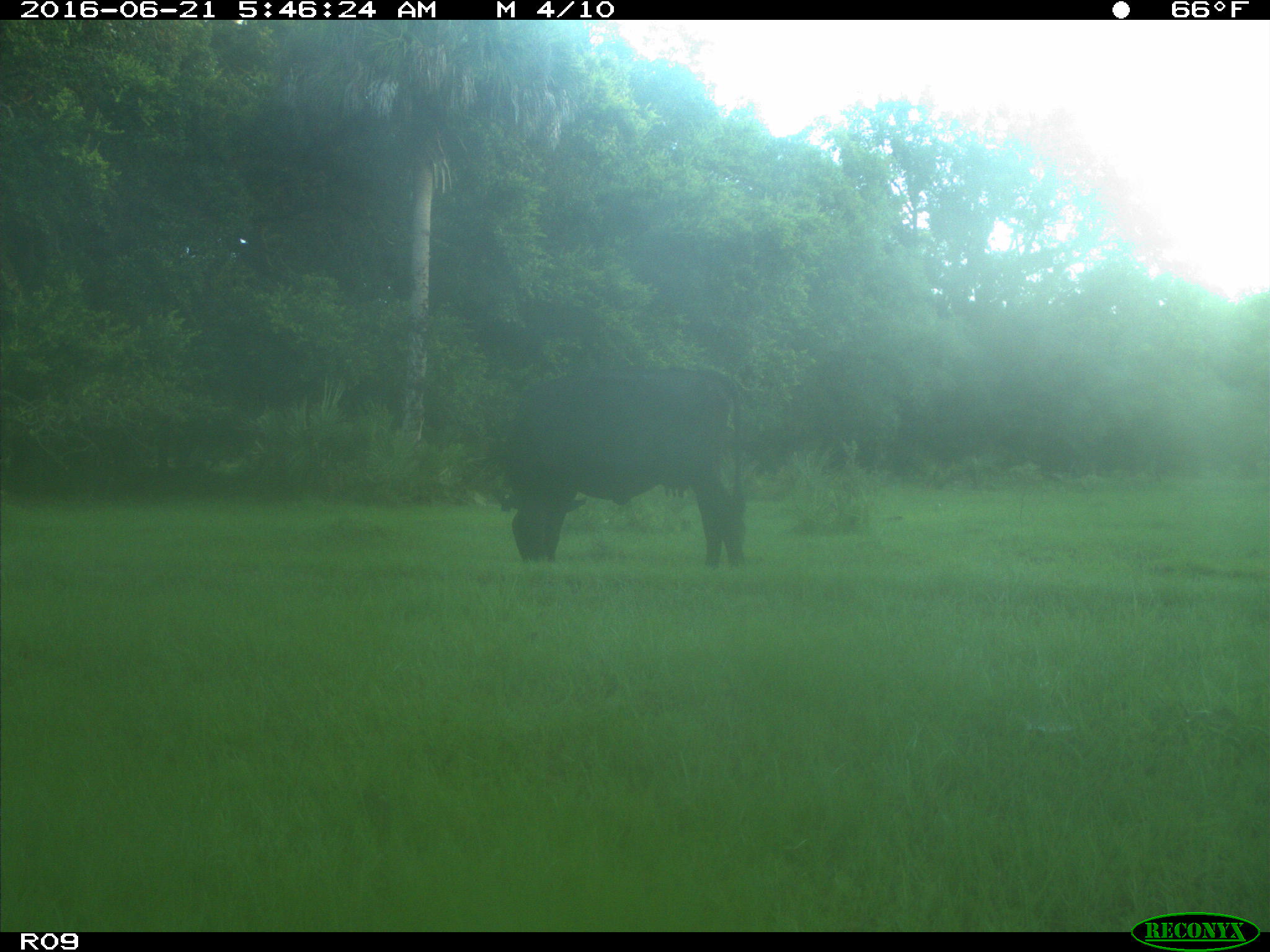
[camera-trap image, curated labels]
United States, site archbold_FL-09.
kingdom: Animalia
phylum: Chordata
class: Mammalia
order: Artiodactyla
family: Bovidae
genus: Bos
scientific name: Bos taurus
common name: domestic cow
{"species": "Bos taurus (domestic cow)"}